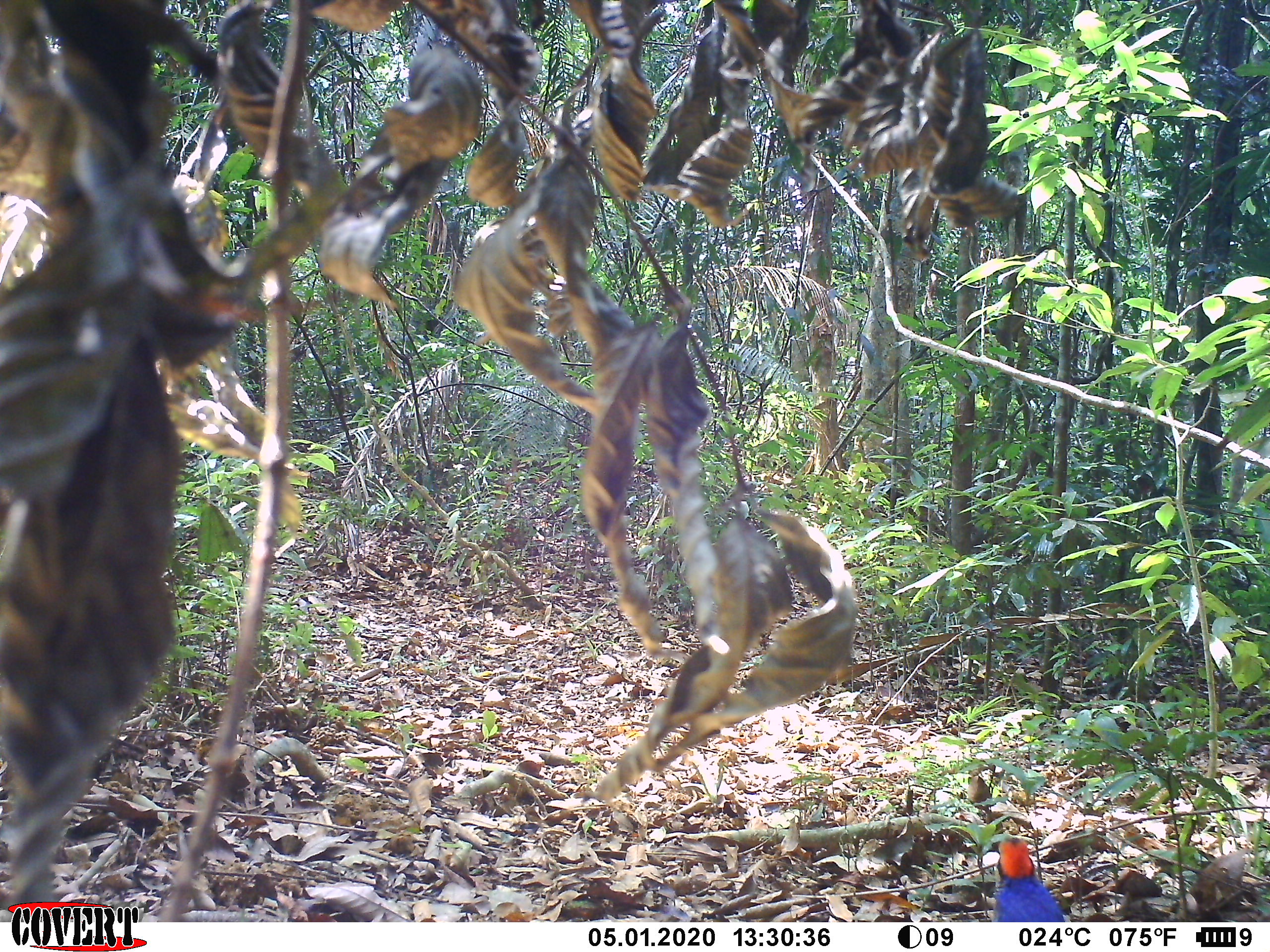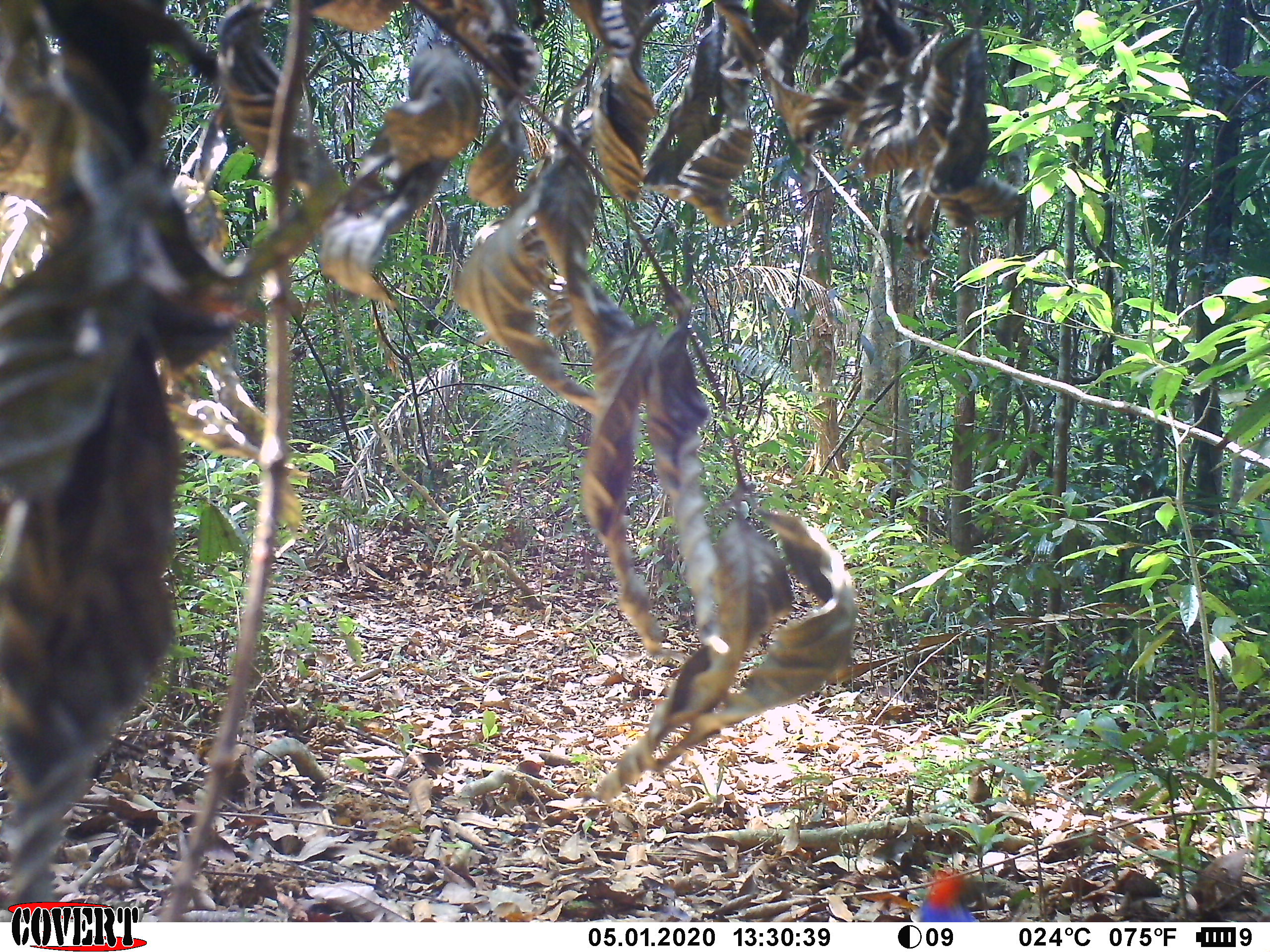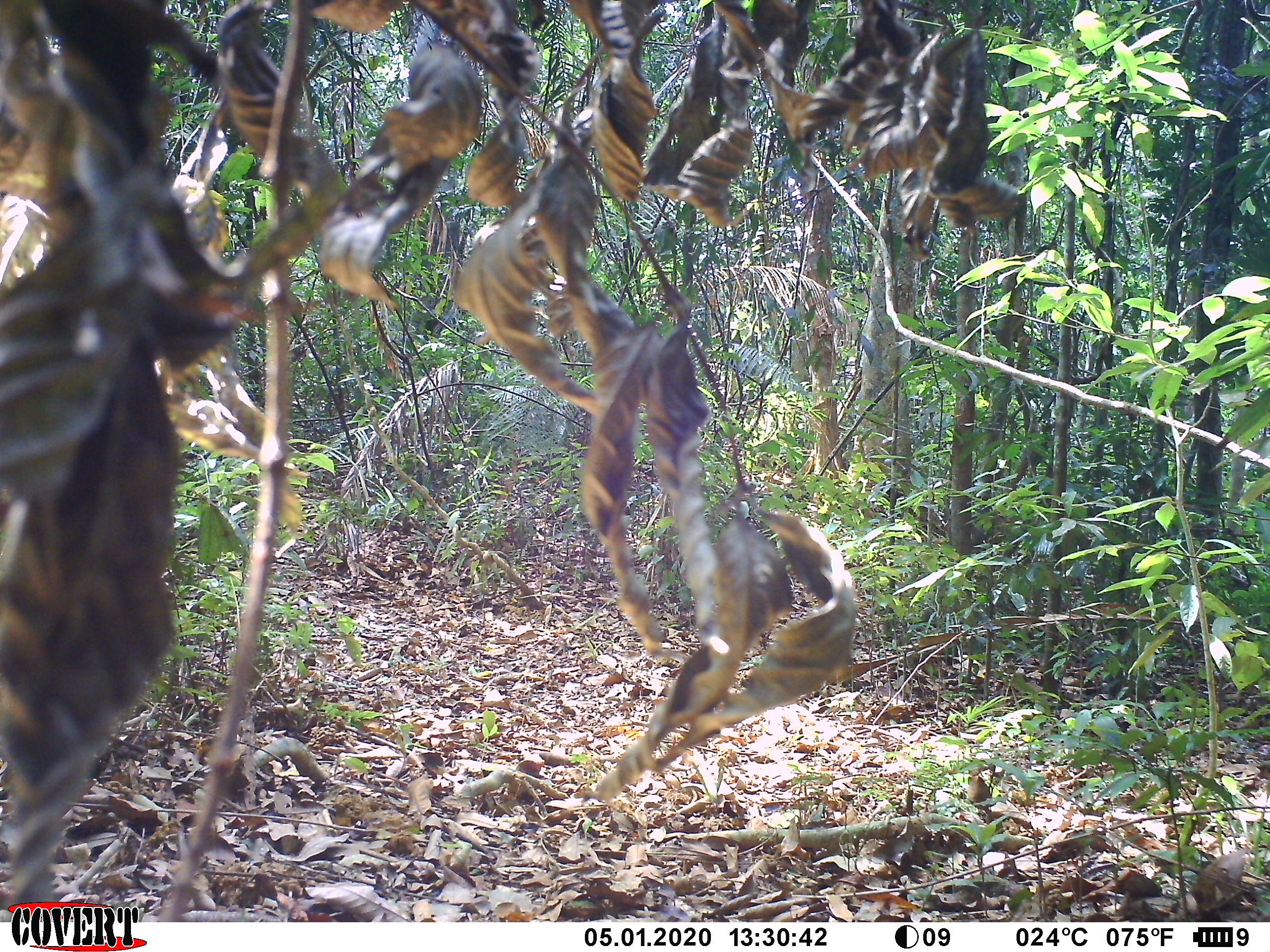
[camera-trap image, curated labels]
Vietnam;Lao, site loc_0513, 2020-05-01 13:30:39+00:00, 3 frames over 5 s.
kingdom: Animalia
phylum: Chordata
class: Aves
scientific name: Aves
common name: bird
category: unidentified bird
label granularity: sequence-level